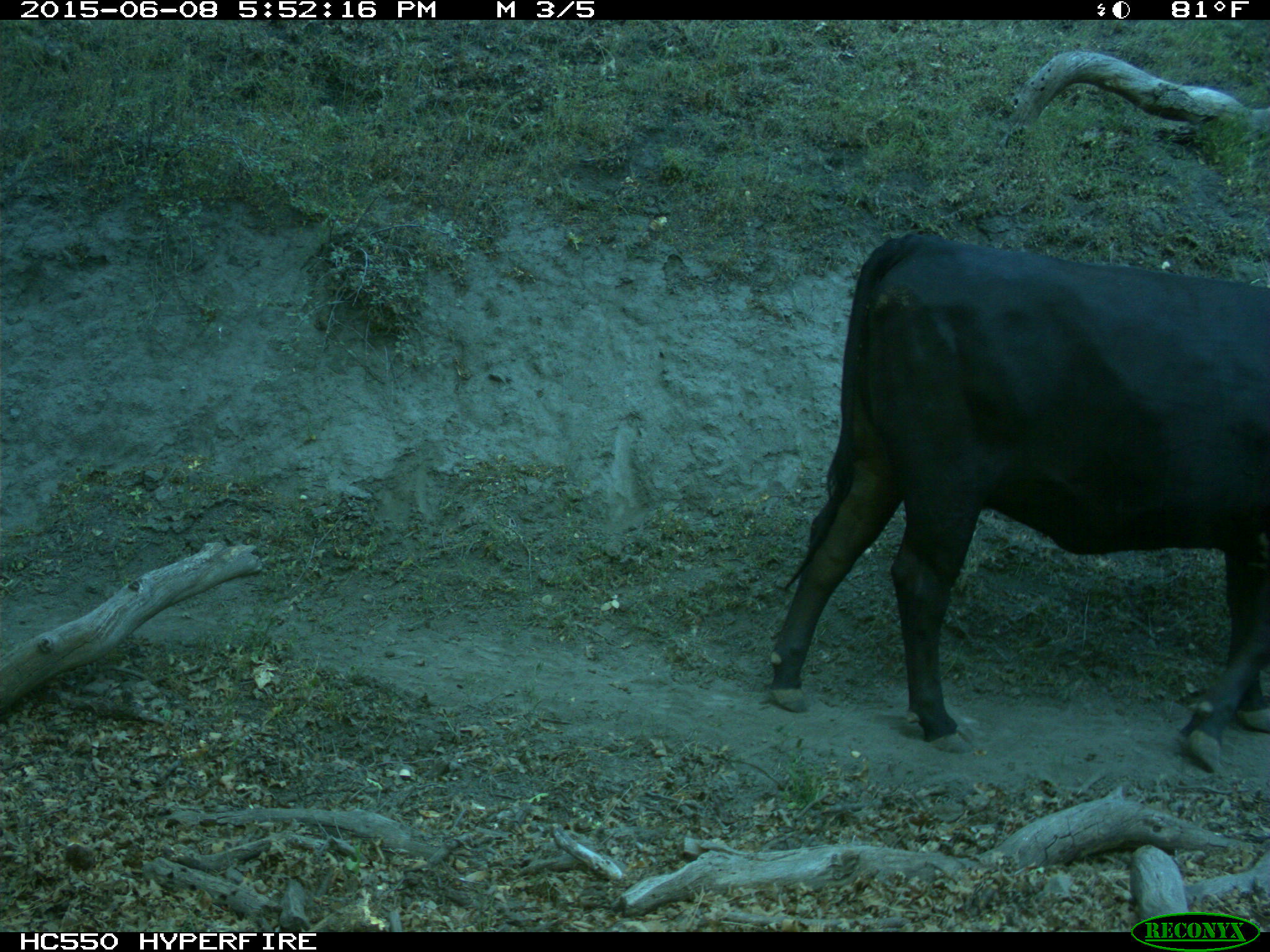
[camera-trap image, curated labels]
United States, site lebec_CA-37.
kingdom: Animalia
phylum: Chordata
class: Mammalia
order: Artiodactyla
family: Bovidae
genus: Bos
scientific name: Bos taurus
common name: domestic cow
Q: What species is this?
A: Bos taurus (domestic cow).